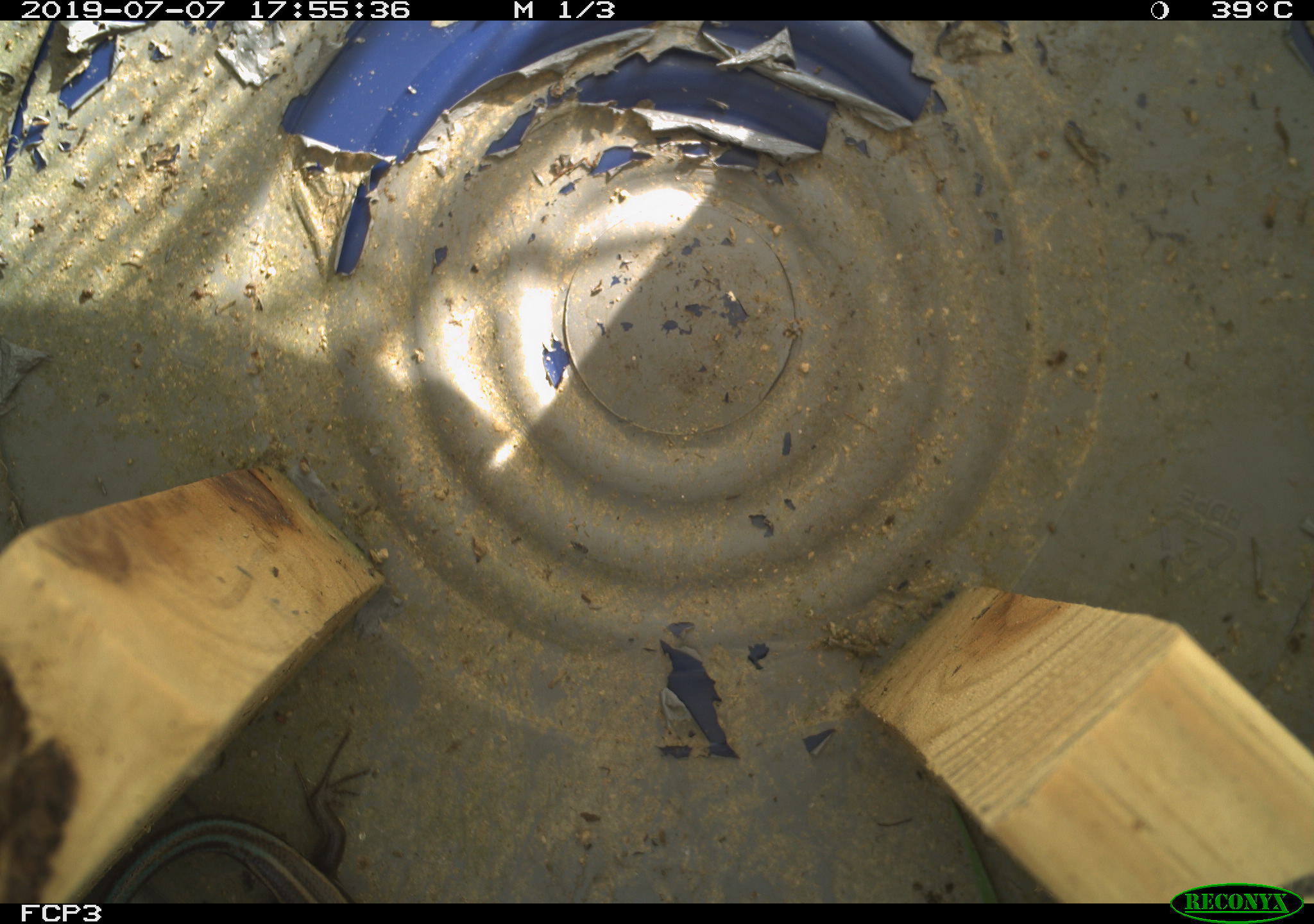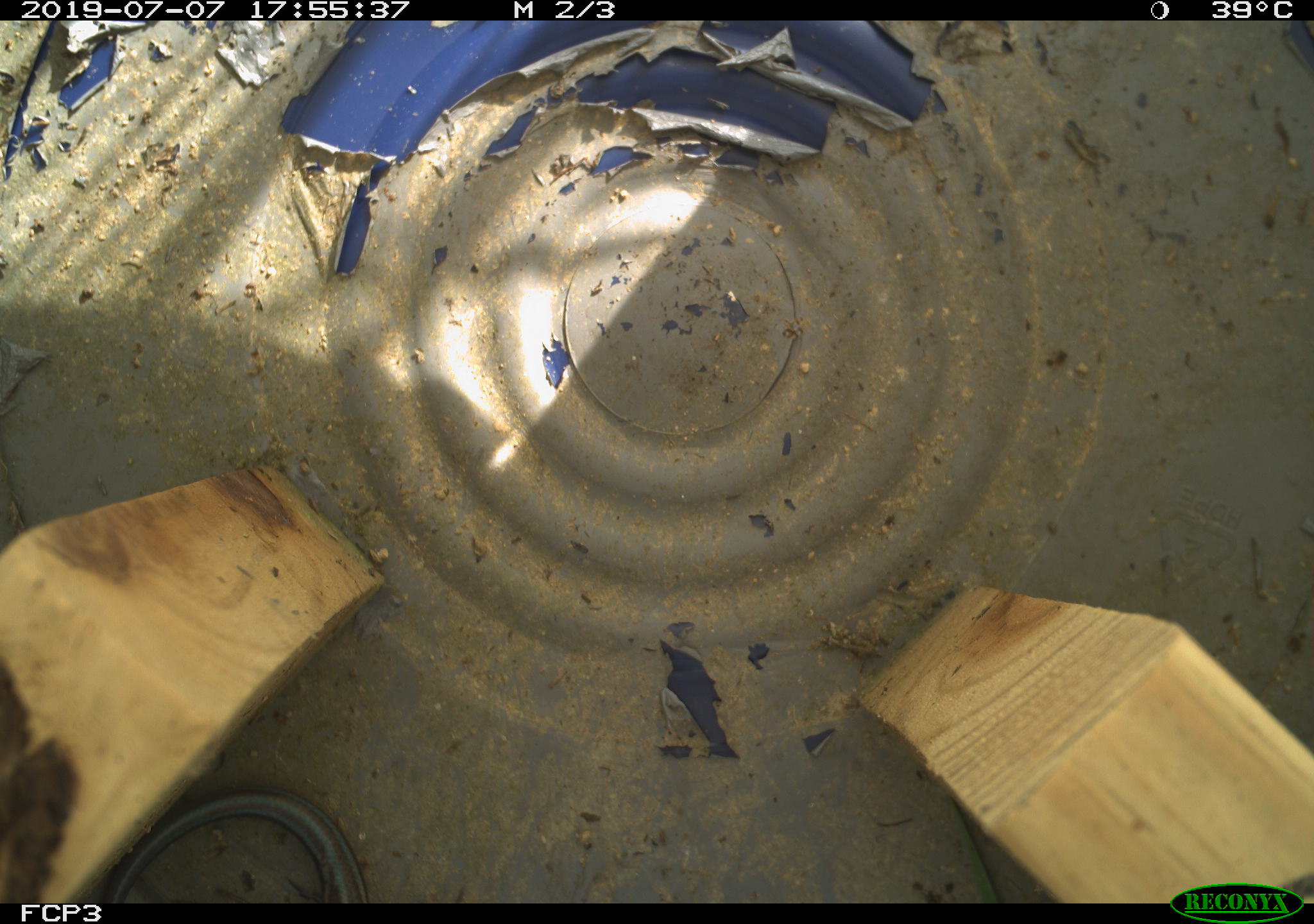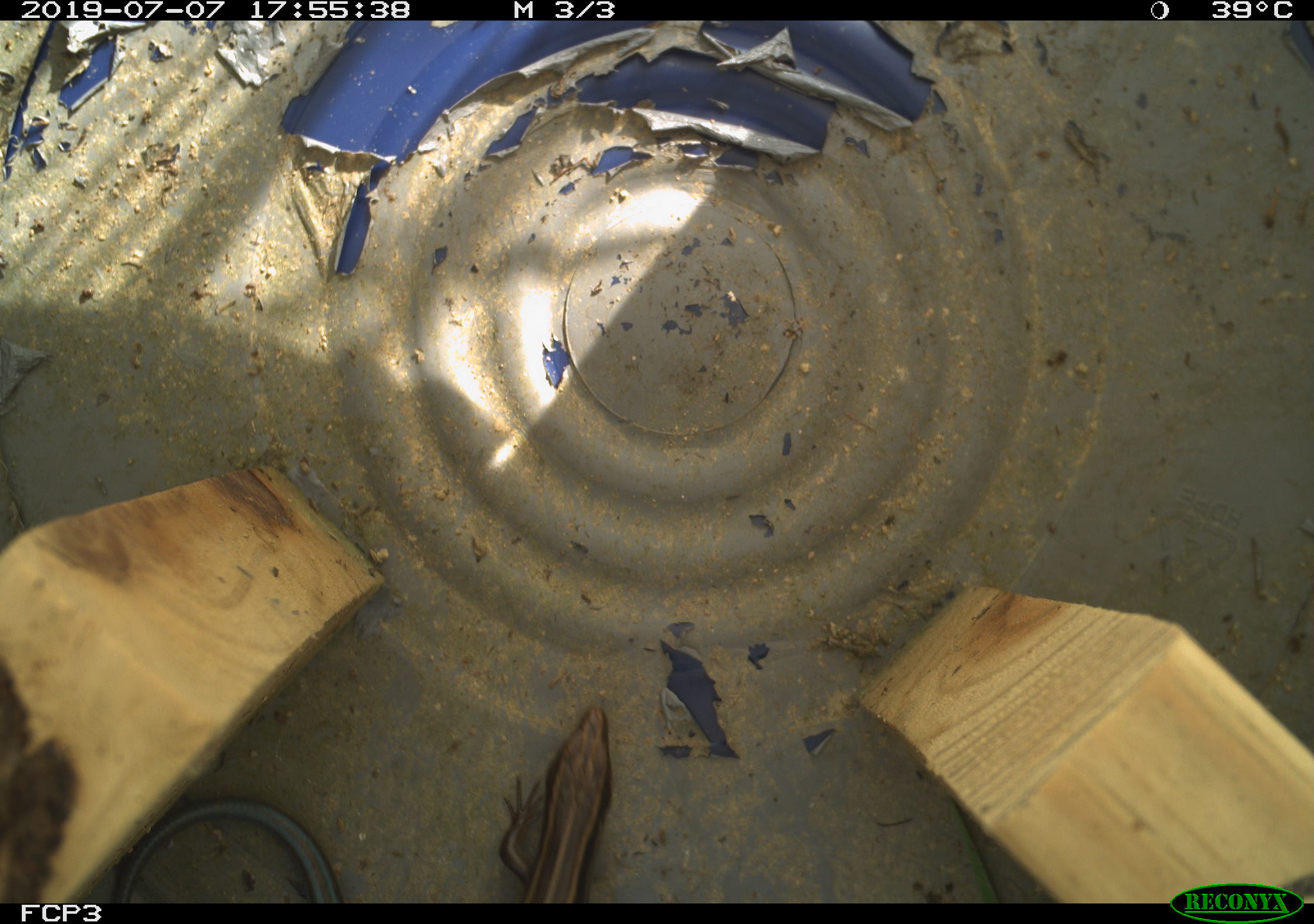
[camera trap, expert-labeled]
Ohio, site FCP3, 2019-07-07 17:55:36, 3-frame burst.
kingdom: Animalia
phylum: Chordata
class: Reptilia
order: Squamata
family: Scincidae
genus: Plestiodon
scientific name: Plestiodon fasciatus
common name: common five-lined skink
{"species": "common five-lined skink (Plestiodon fasciatus)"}